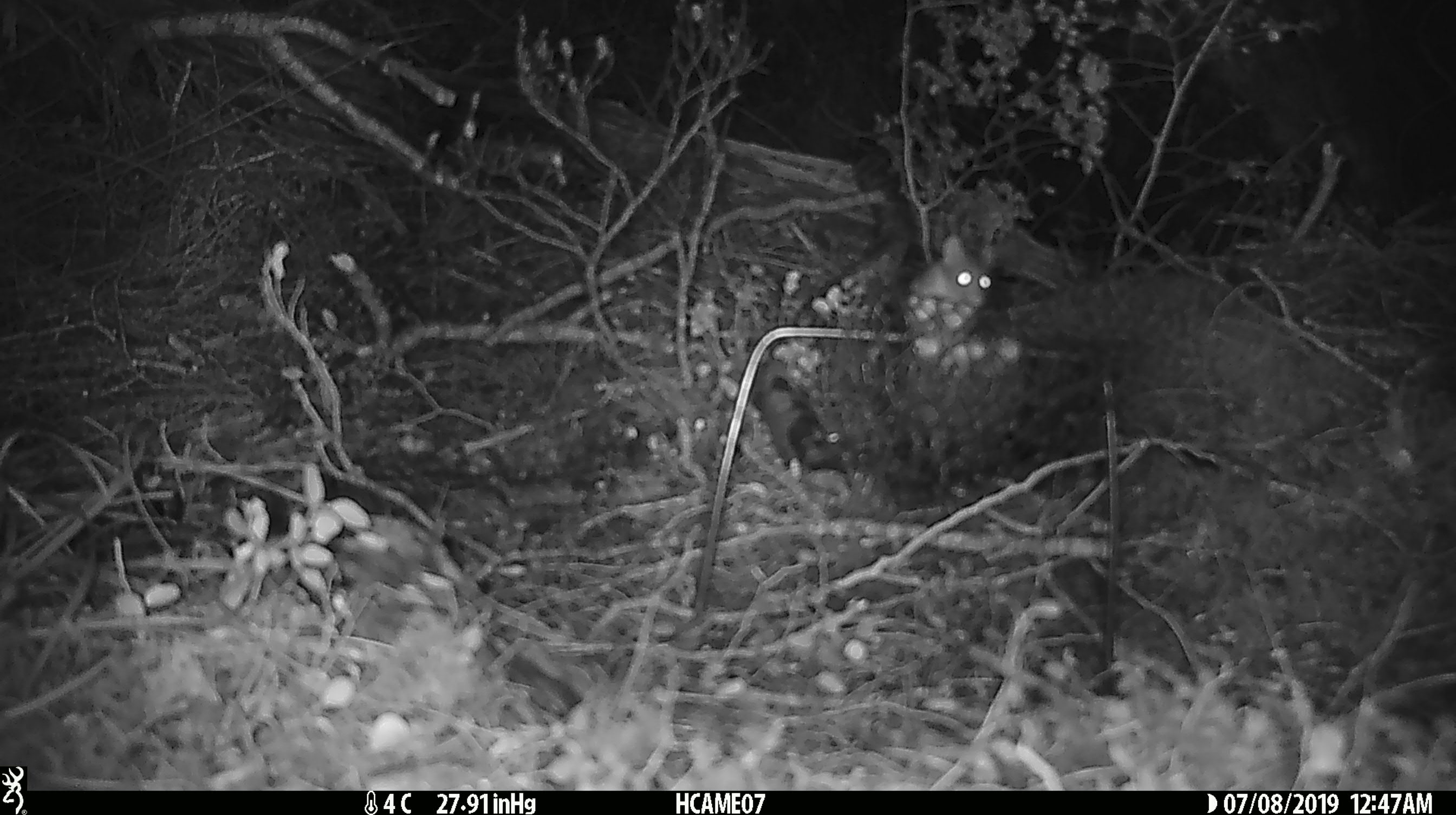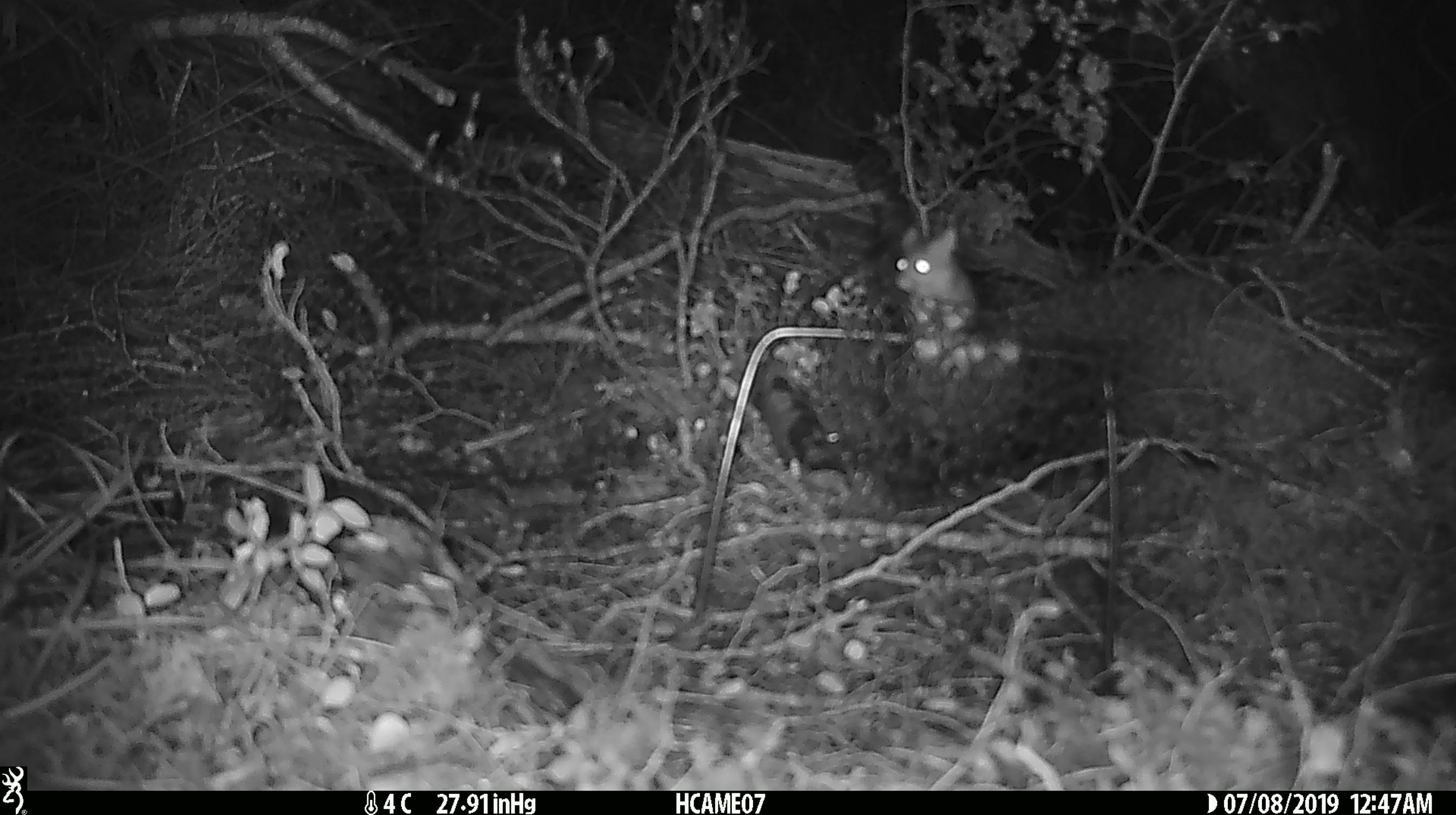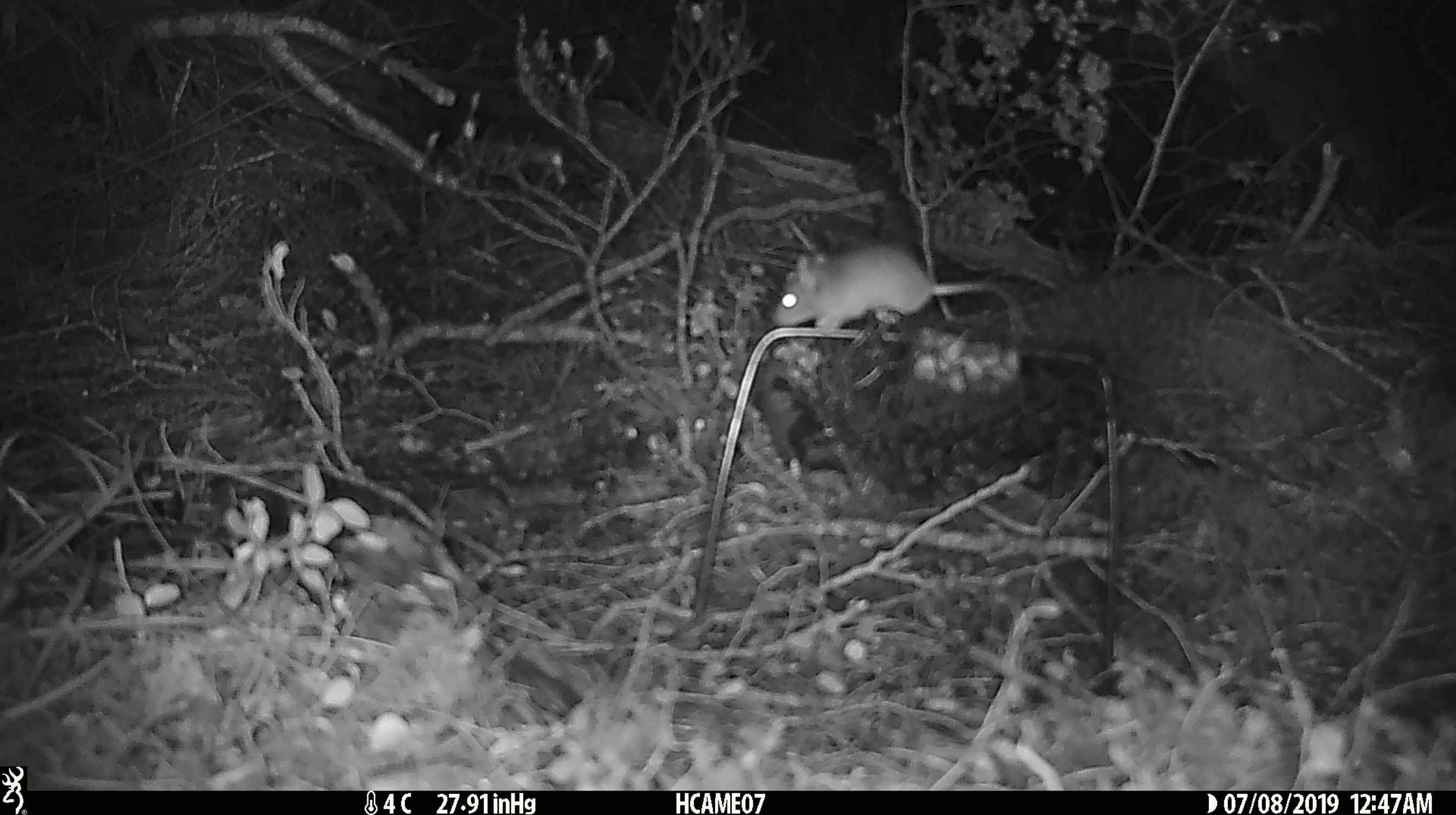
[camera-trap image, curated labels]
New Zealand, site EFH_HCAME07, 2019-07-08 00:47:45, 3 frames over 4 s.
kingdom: Animalia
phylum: Chordata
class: Mammalia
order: Rodentia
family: Muridae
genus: Mus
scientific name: Mus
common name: mouse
Mouse (Mus).